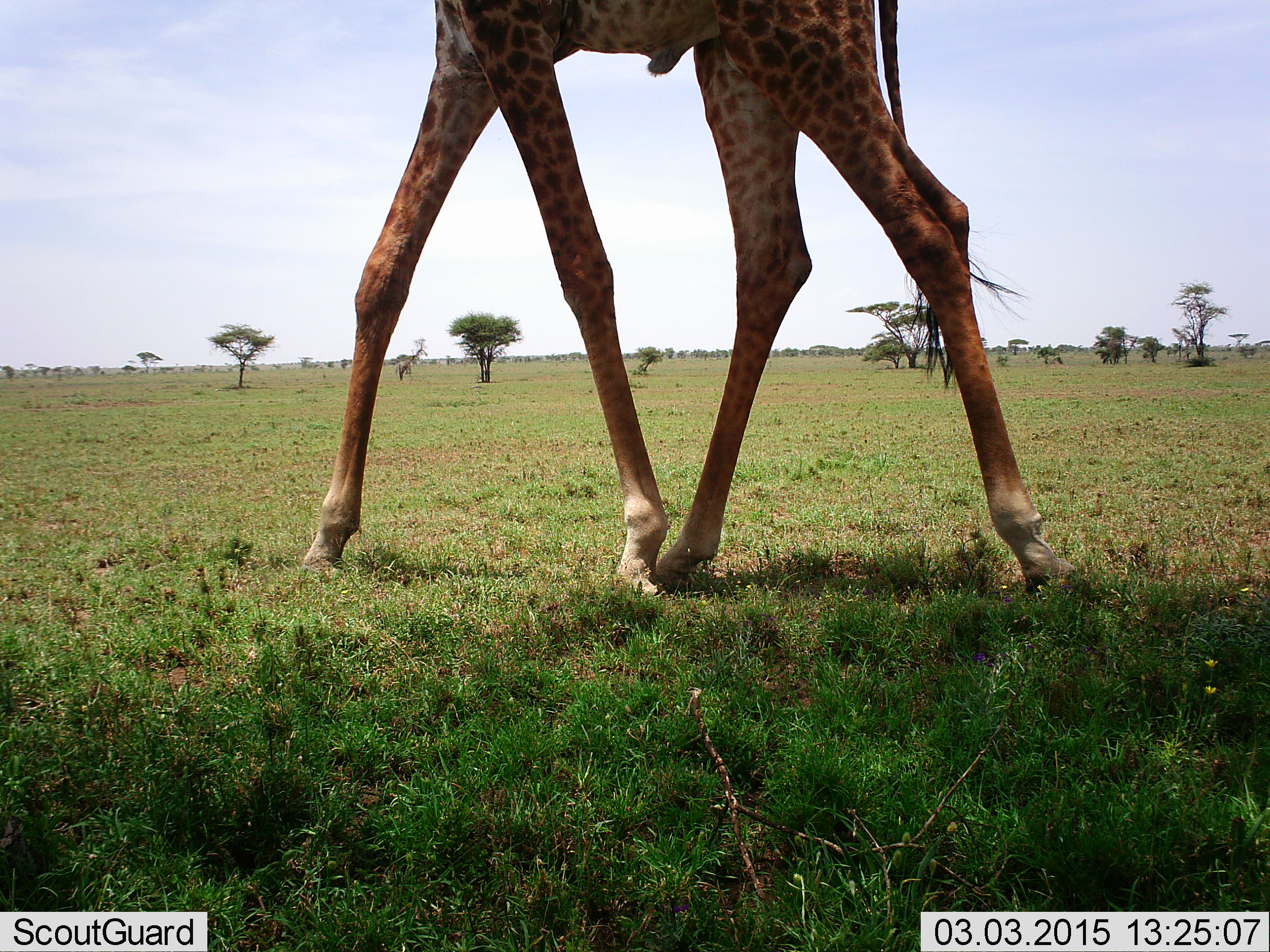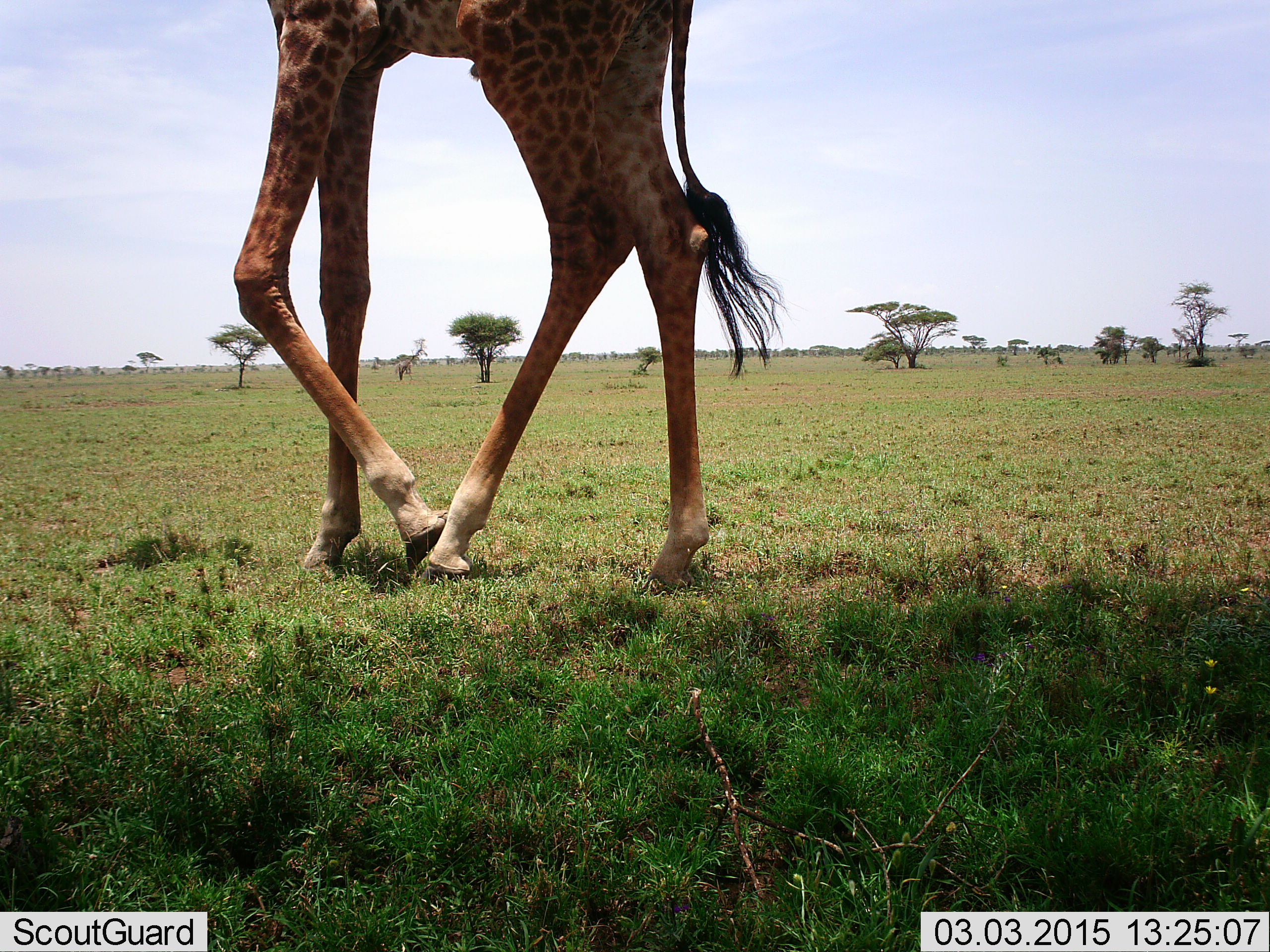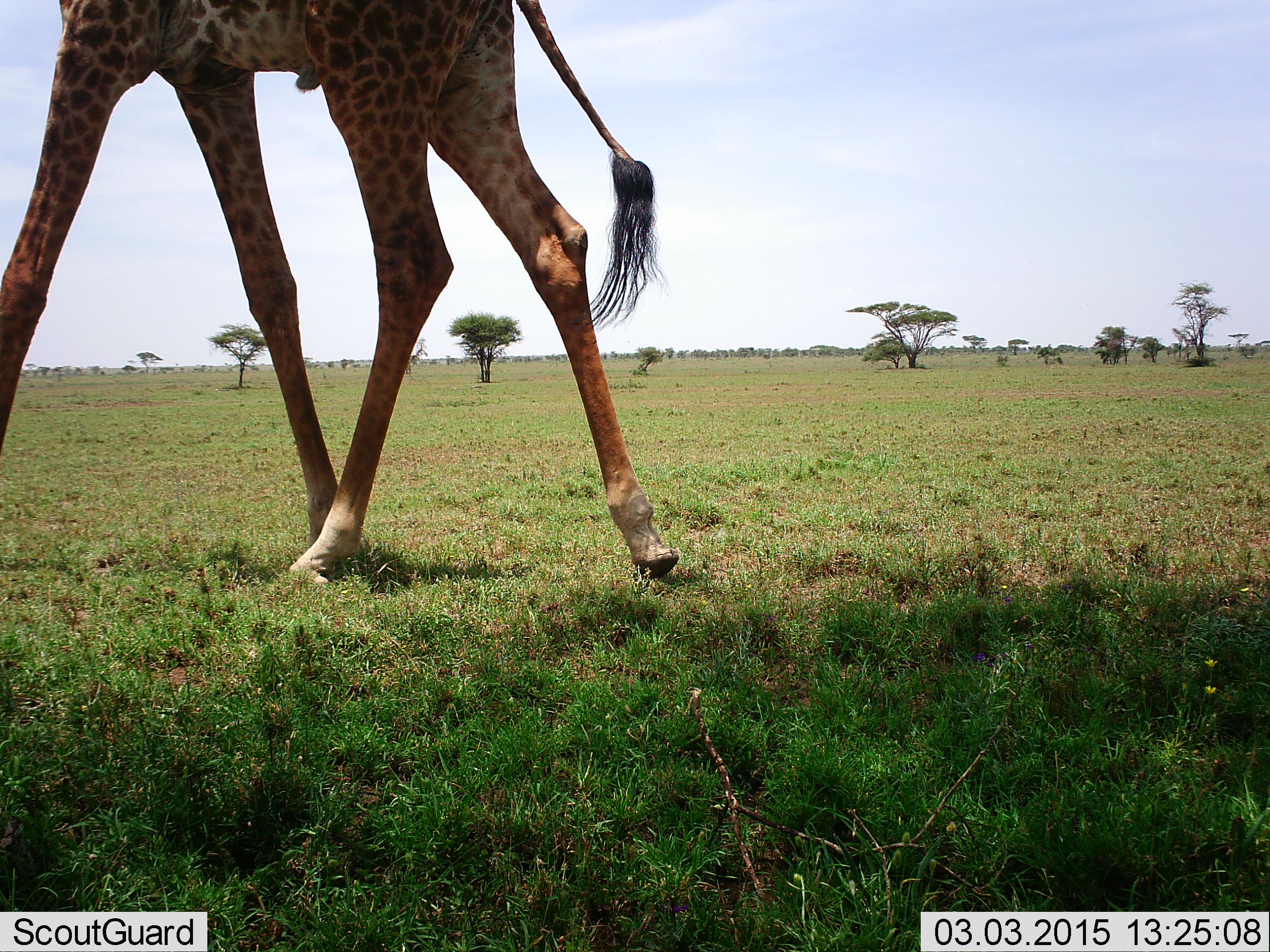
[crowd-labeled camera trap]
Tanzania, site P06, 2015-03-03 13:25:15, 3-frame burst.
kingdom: Animalia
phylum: Chordata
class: Mammalia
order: Artiodactyla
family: Giraffidae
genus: Giraffa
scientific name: Giraffa camelopardalis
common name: giraffe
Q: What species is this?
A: Giraffe (Giraffa camelopardalis).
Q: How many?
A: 1.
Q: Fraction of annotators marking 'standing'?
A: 10%.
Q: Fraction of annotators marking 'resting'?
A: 0%.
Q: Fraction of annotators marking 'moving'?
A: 90%.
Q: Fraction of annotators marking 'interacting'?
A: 0%.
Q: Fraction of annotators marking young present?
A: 0%.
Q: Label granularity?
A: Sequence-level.